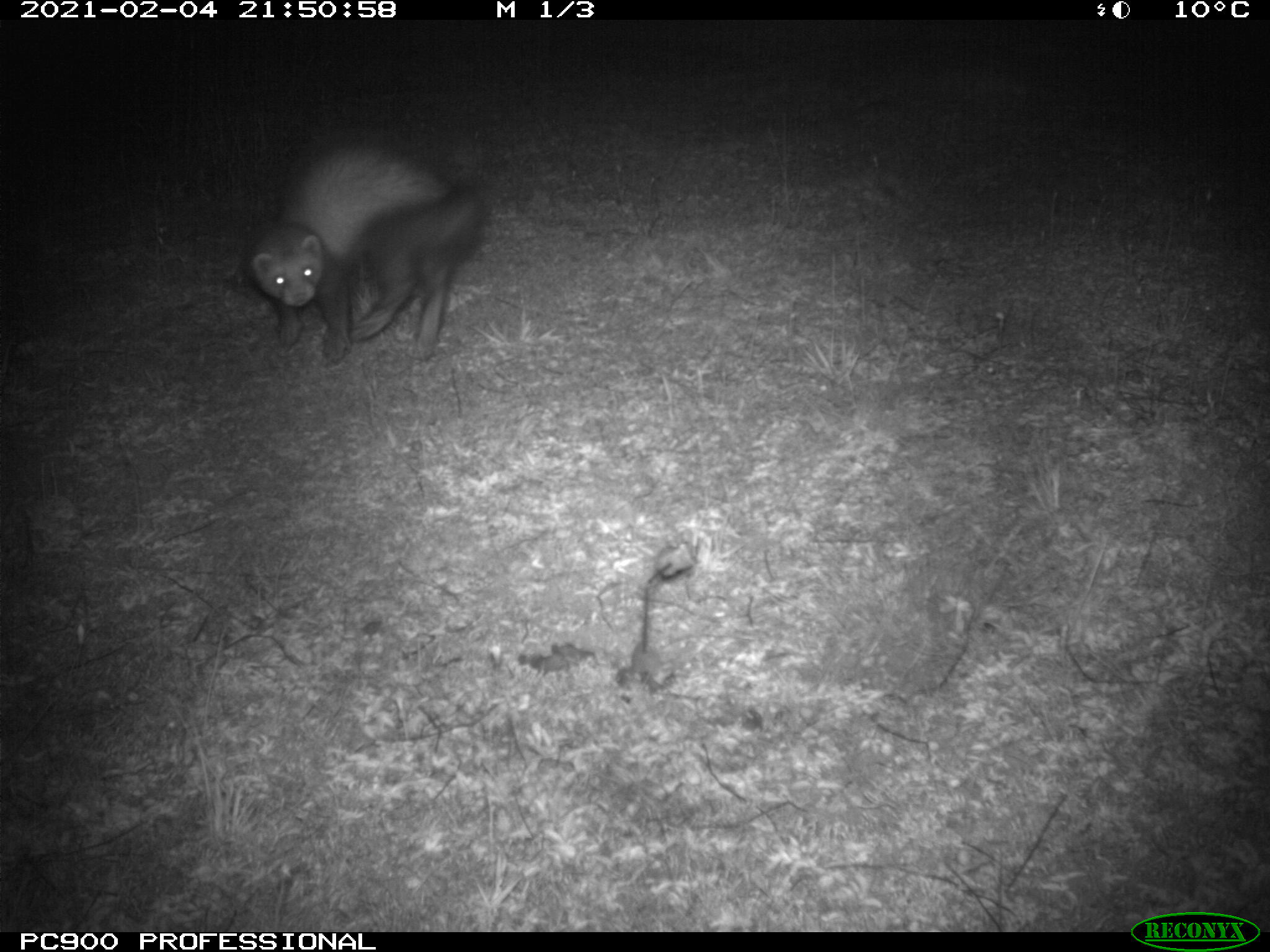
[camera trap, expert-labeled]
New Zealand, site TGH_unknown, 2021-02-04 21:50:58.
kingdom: Animalia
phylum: Chordata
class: Mammalia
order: Carnivora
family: Mustelidae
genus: Mustela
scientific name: Mustela furo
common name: ferret